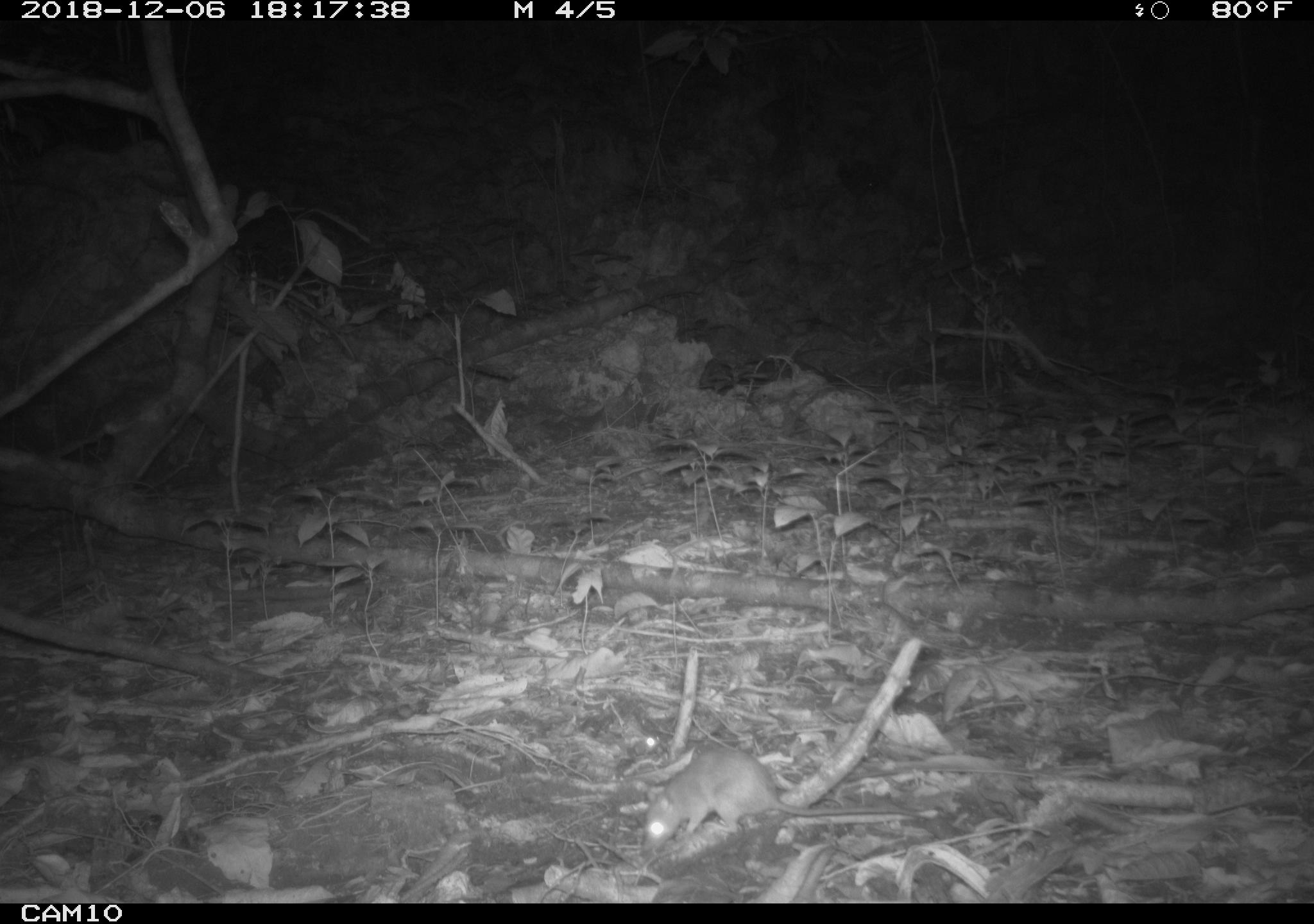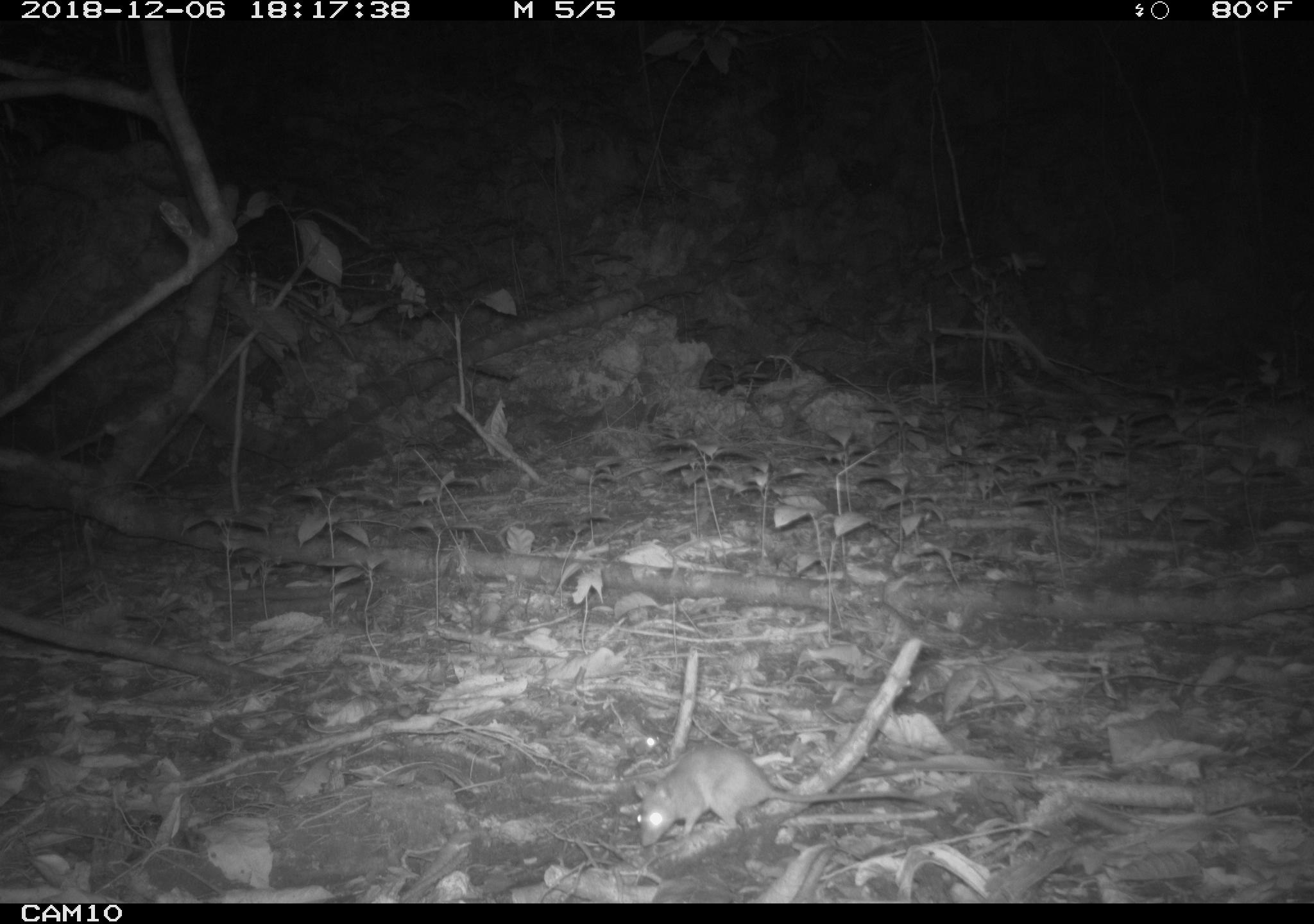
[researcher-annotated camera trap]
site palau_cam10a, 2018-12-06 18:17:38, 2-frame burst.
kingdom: Animalia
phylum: Chordata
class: Mammalia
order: Rodentia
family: Muridae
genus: Rattus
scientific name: Rattus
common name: rat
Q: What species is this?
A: Rat (Rattus).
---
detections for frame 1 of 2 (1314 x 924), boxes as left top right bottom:
rat: 639 746 930 854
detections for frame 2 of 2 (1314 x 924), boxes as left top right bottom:
rat: 625 745 933 851